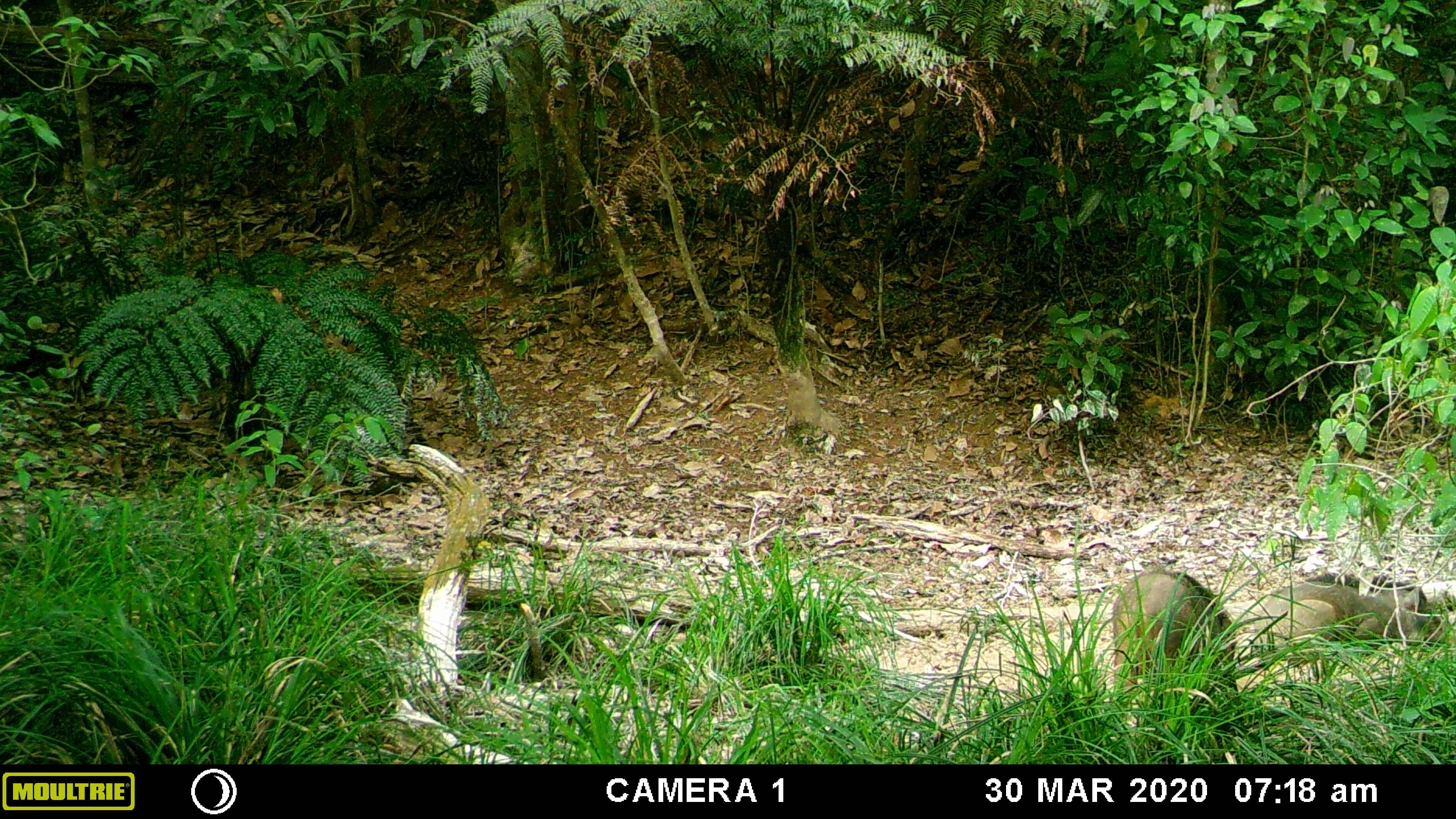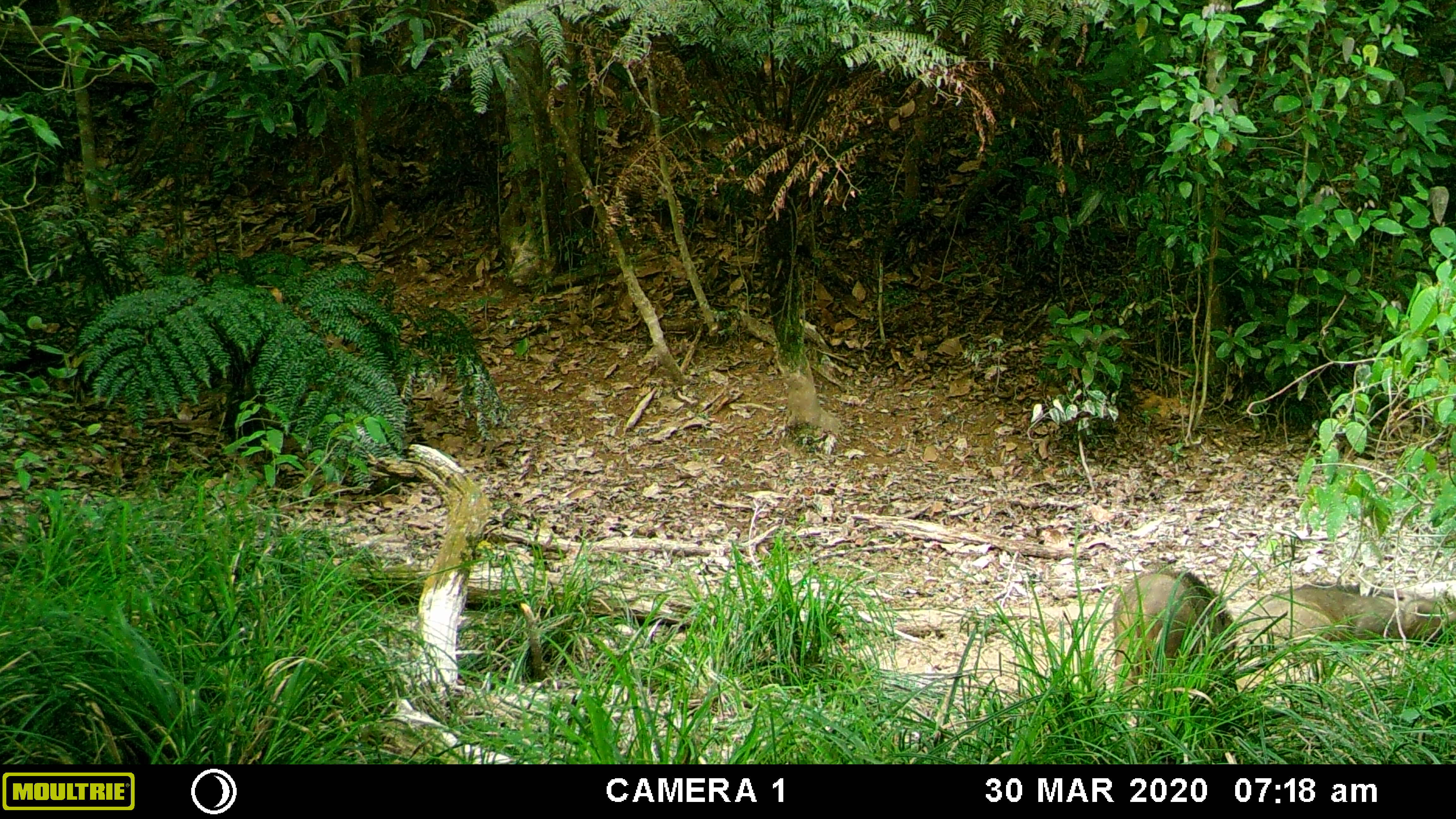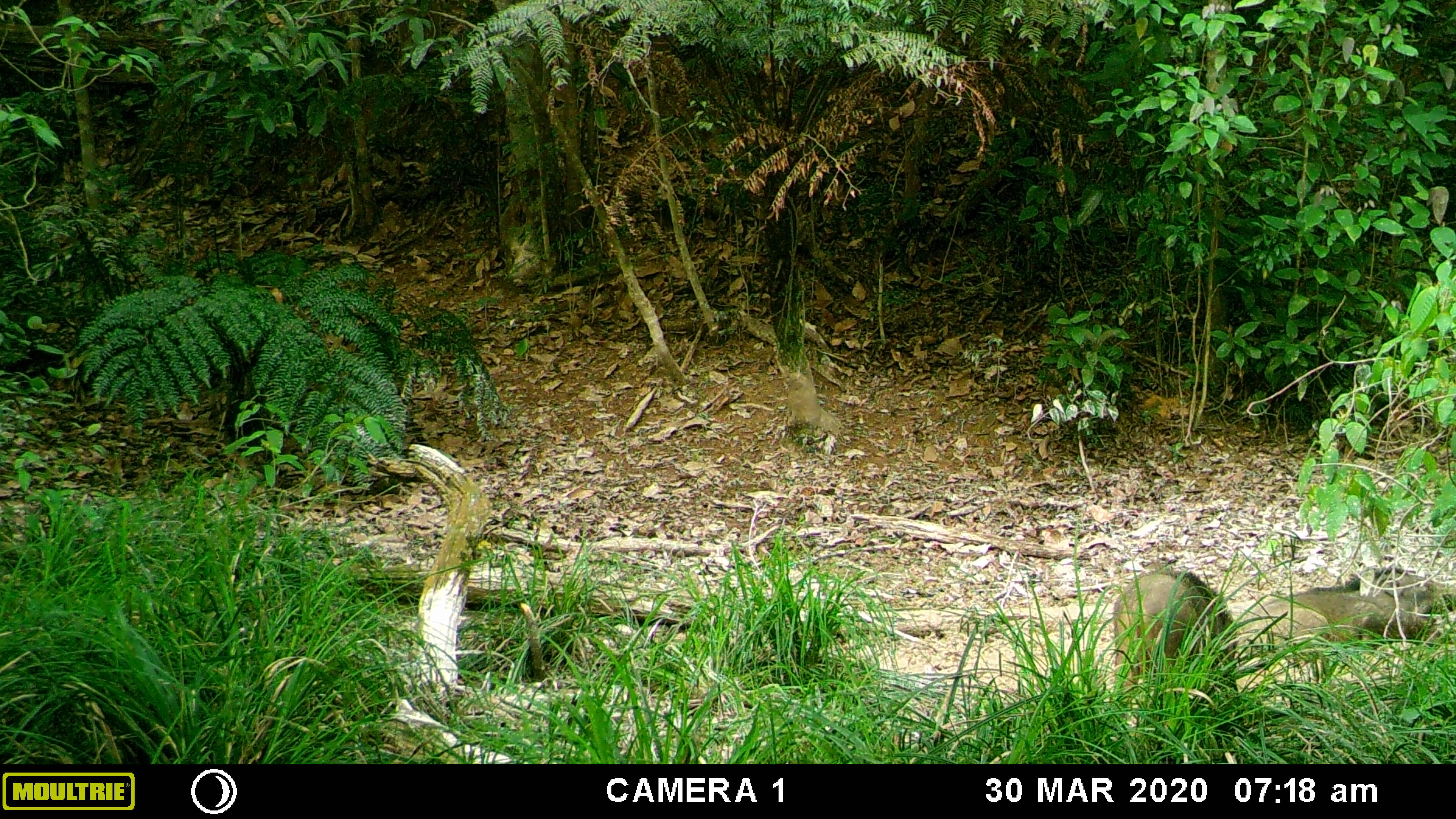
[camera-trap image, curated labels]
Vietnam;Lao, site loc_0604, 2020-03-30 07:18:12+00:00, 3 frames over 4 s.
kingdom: Animalia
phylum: Chordata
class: Mammalia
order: Artiodactyla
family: Suidae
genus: Sus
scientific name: Sus scrofa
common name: eurasian wild pig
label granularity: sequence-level